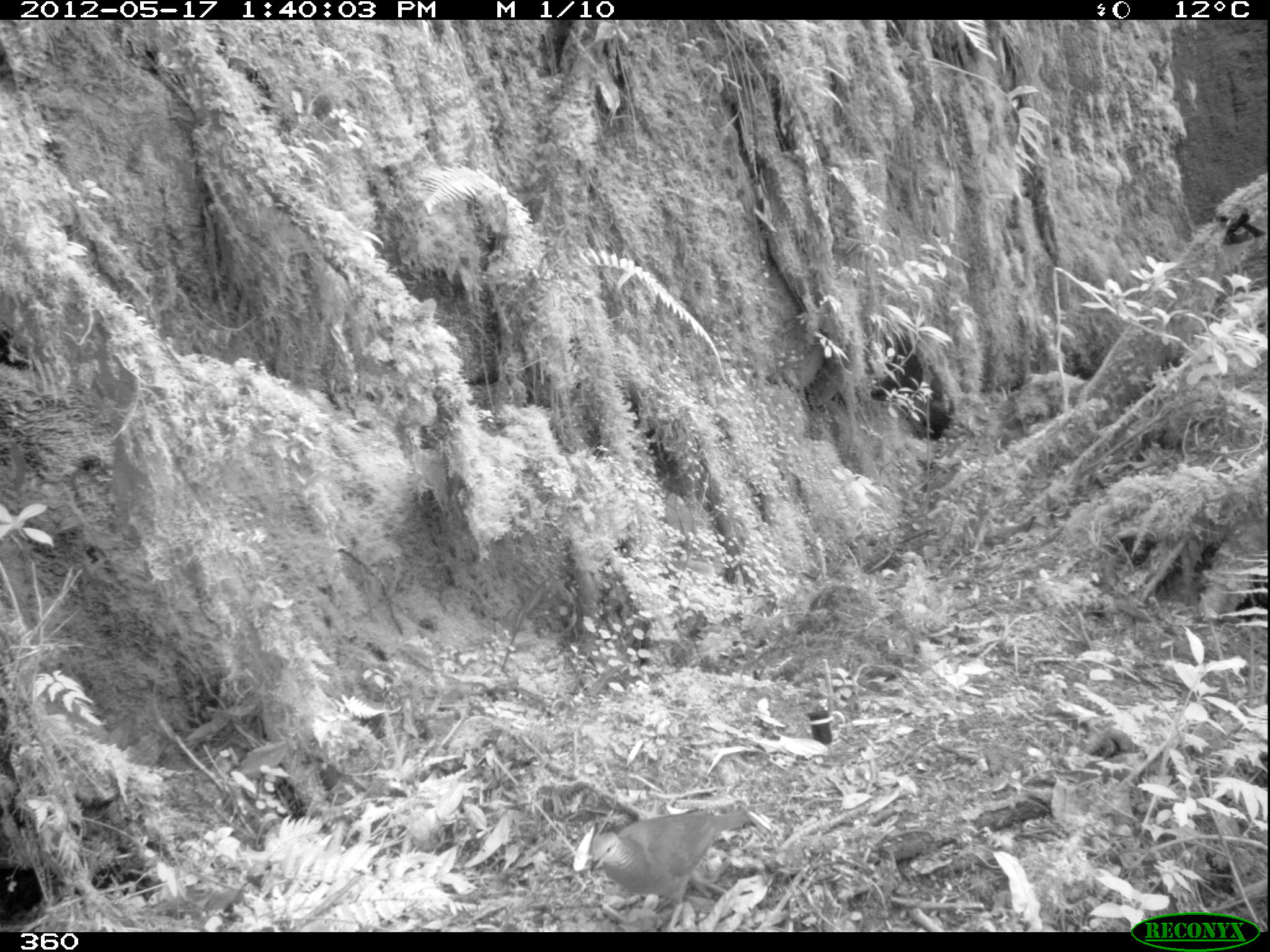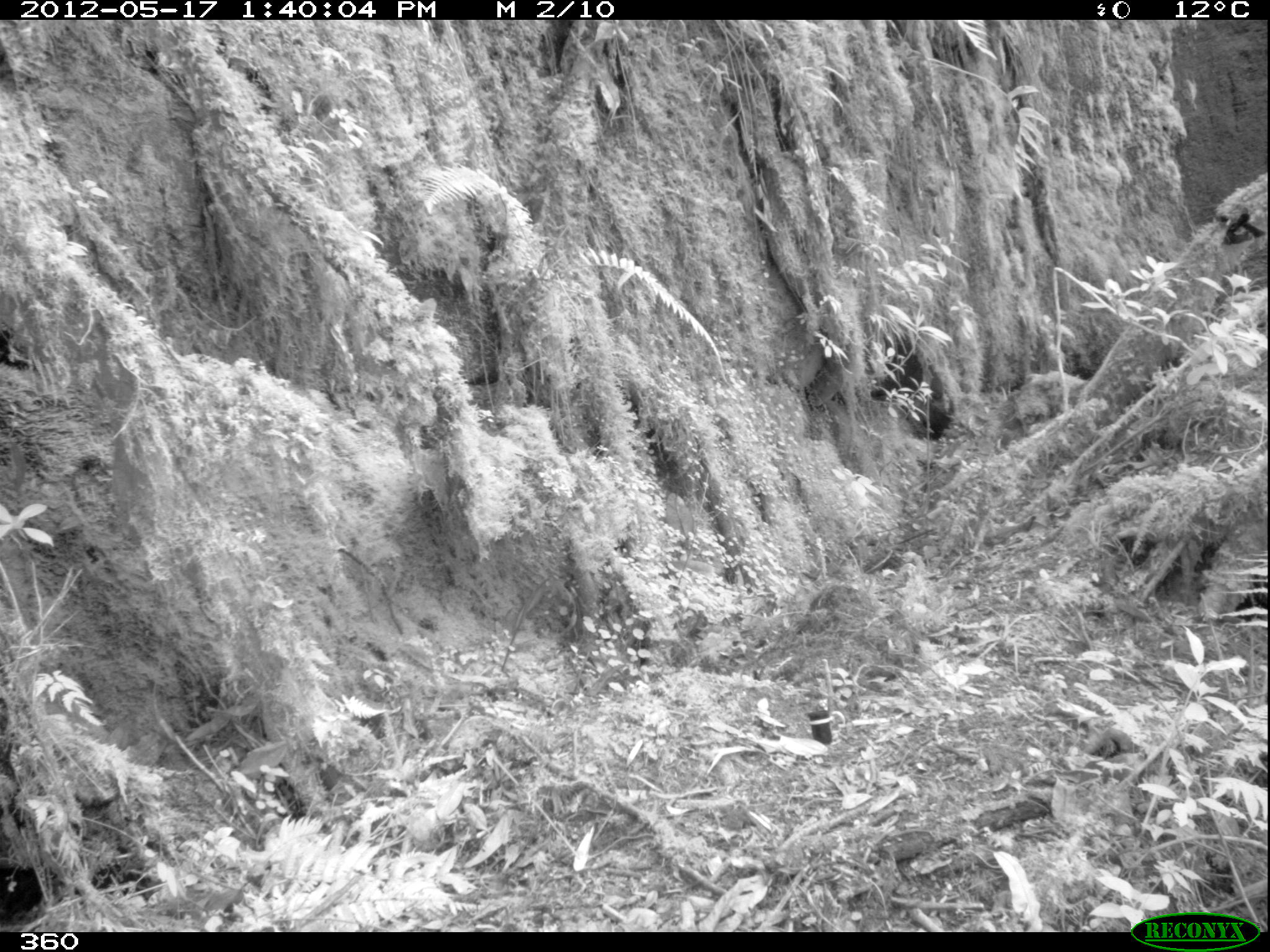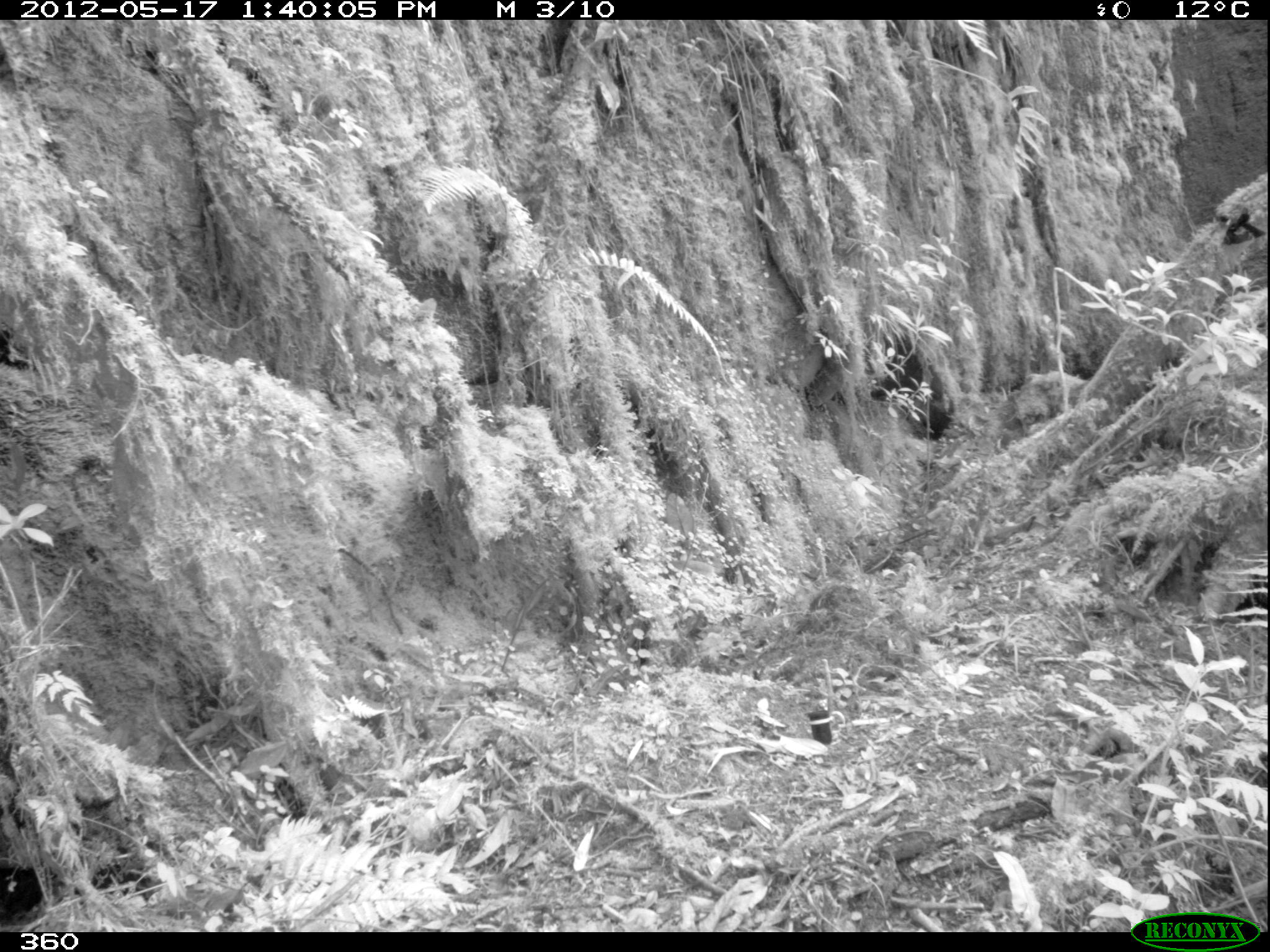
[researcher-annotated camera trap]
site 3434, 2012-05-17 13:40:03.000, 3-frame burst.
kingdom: Animalia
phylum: Chordata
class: Aves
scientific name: Aves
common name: bird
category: unknown bird